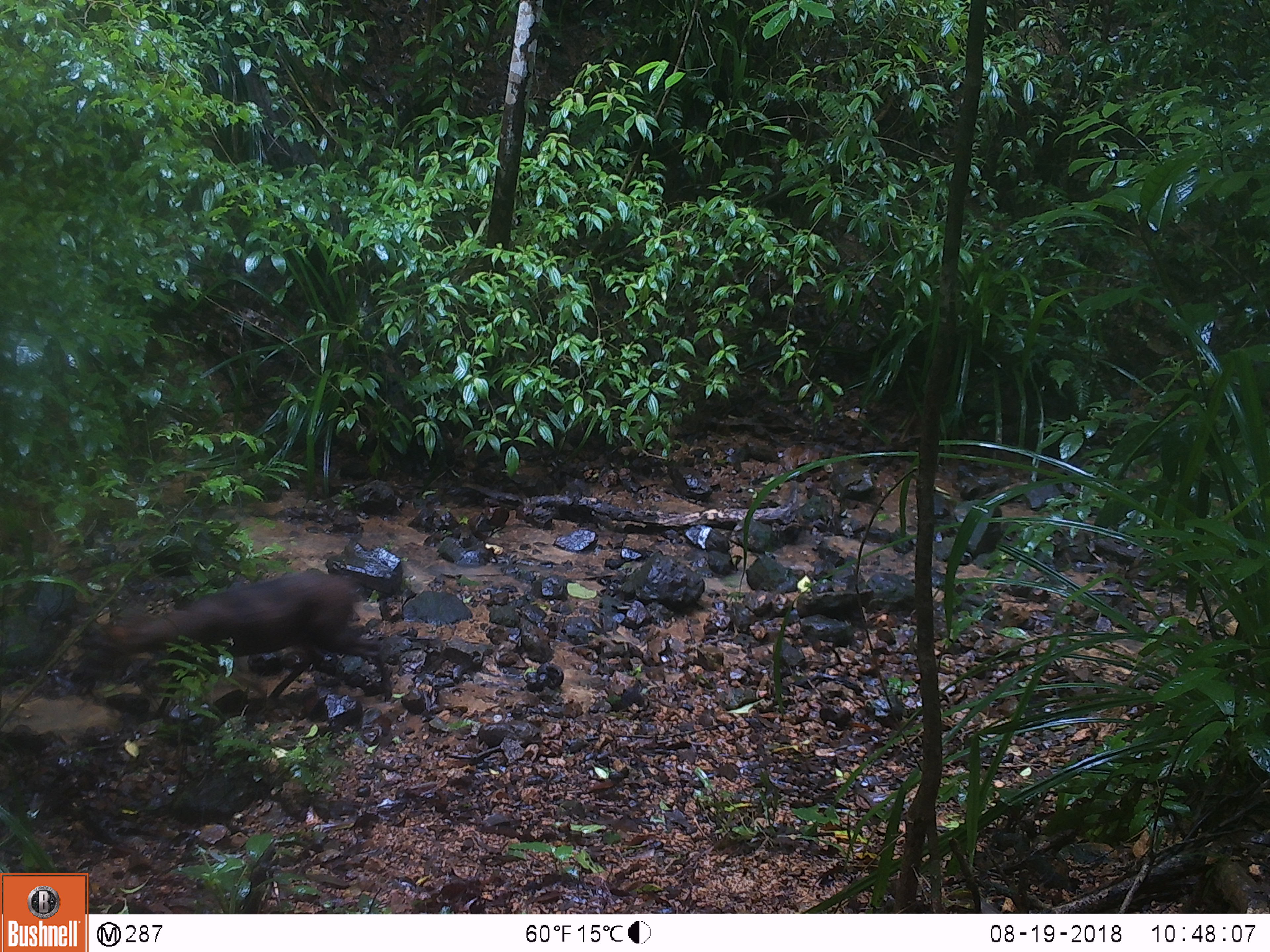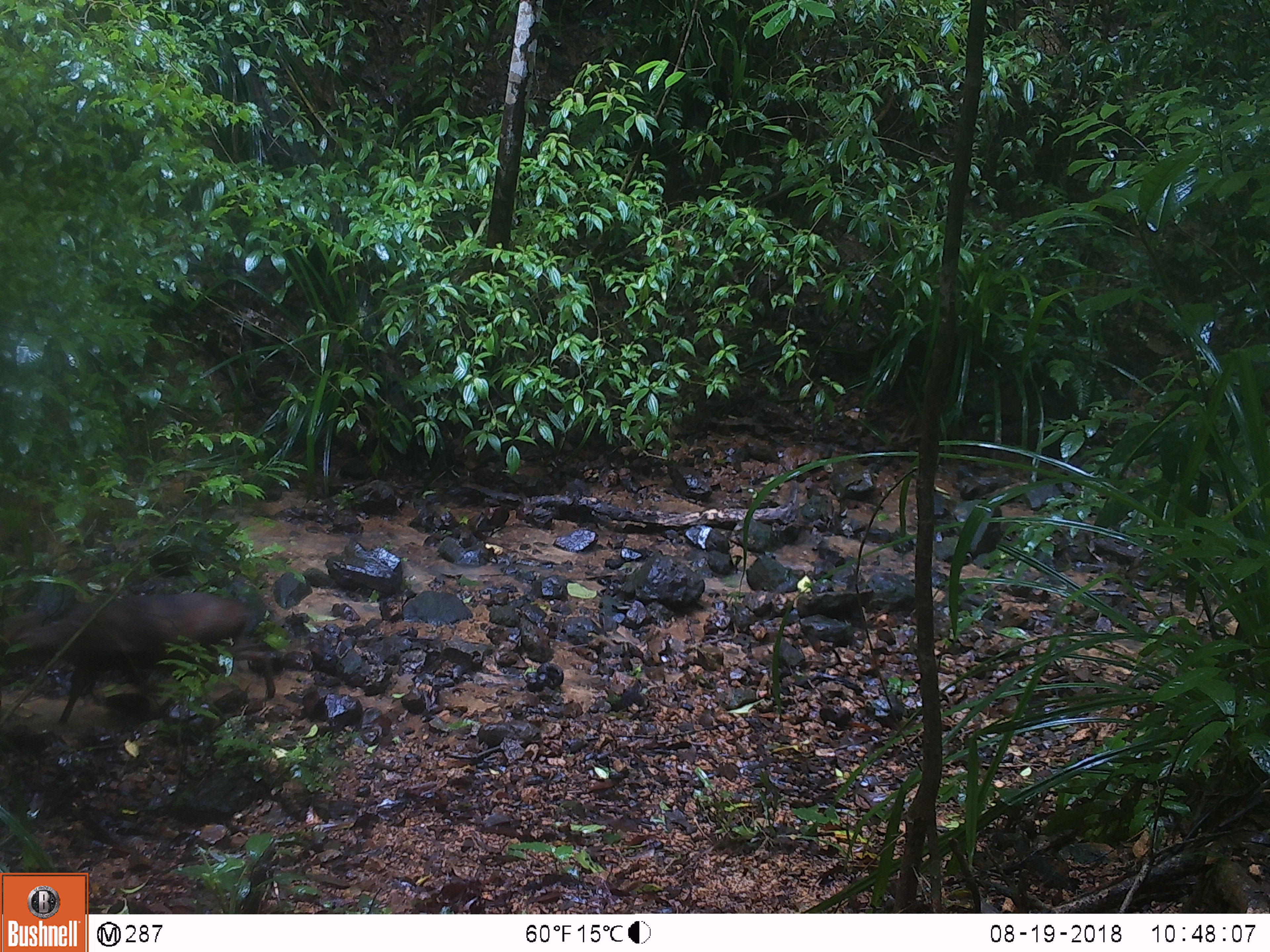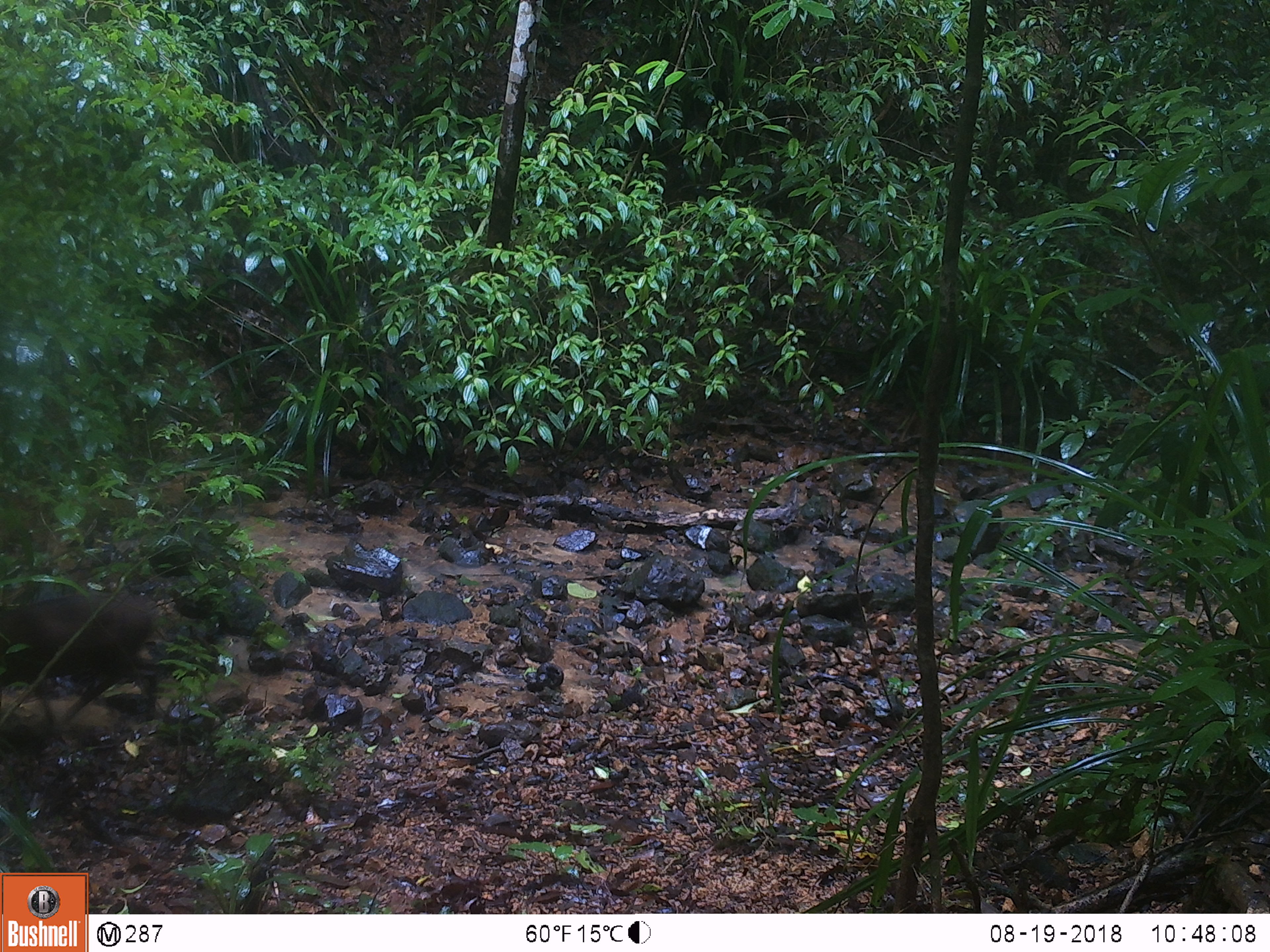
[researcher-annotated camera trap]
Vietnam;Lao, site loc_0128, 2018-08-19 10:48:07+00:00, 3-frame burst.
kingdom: Animalia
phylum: Chordata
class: Mammalia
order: Artiodactyla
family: Cervidae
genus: Muntiacus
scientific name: Muntiacus rooseveltorum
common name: roosevelt's muntjac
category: roosevelts muntjac group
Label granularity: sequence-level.